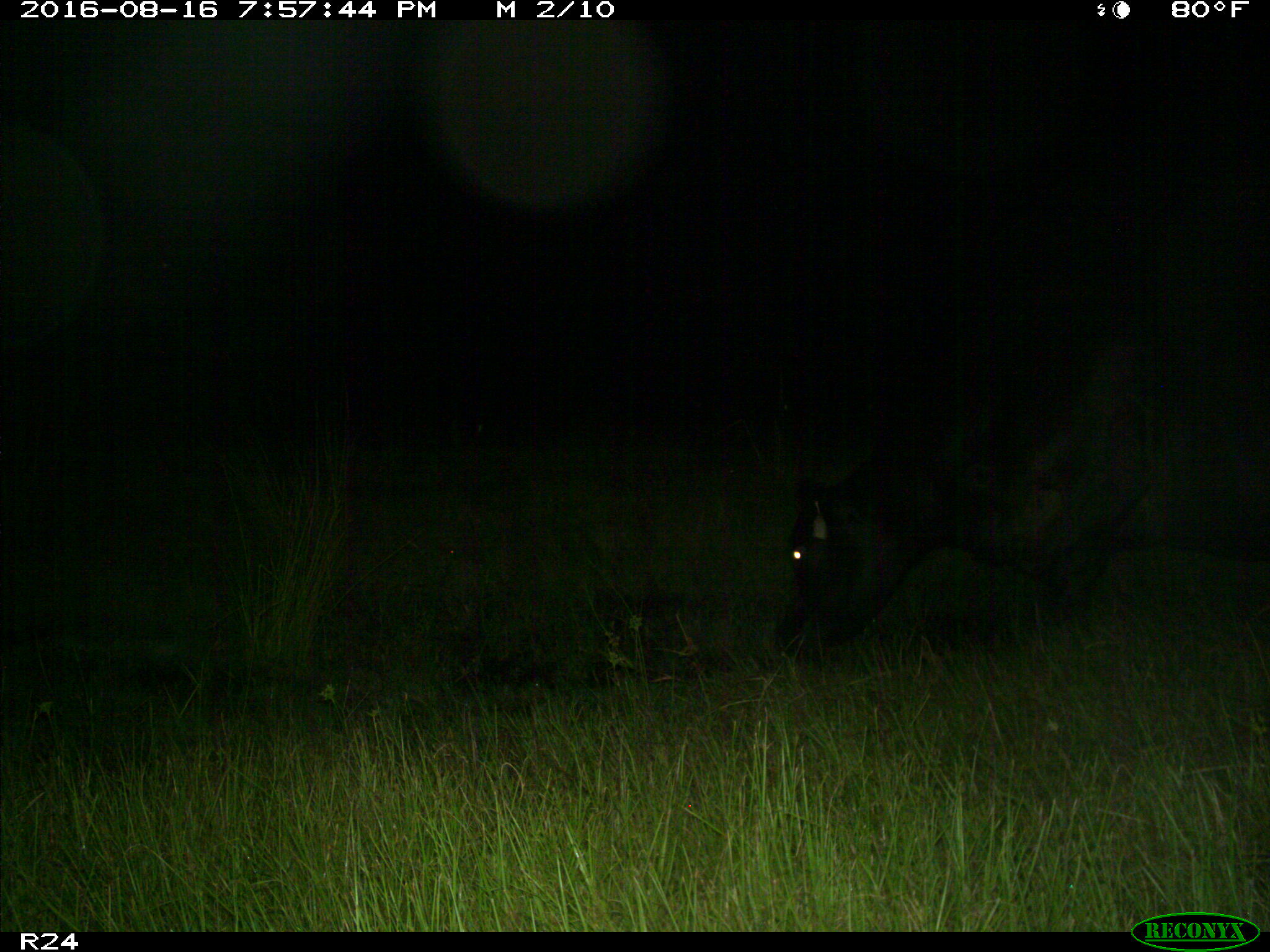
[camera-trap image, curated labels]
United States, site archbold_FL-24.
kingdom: Animalia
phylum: Chordata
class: Mammalia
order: Artiodactyla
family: Bovidae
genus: Bos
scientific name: Bos taurus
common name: domestic cow